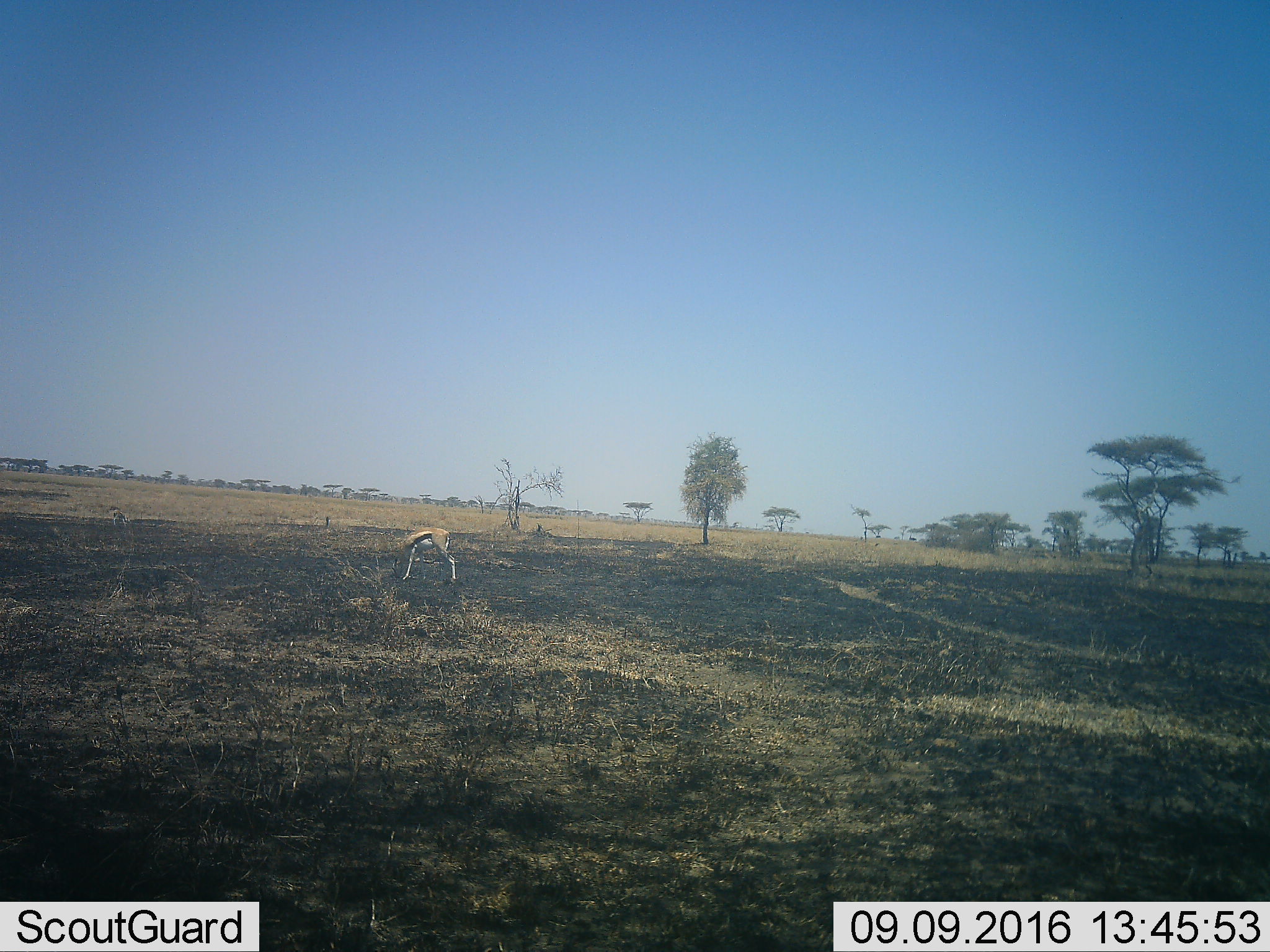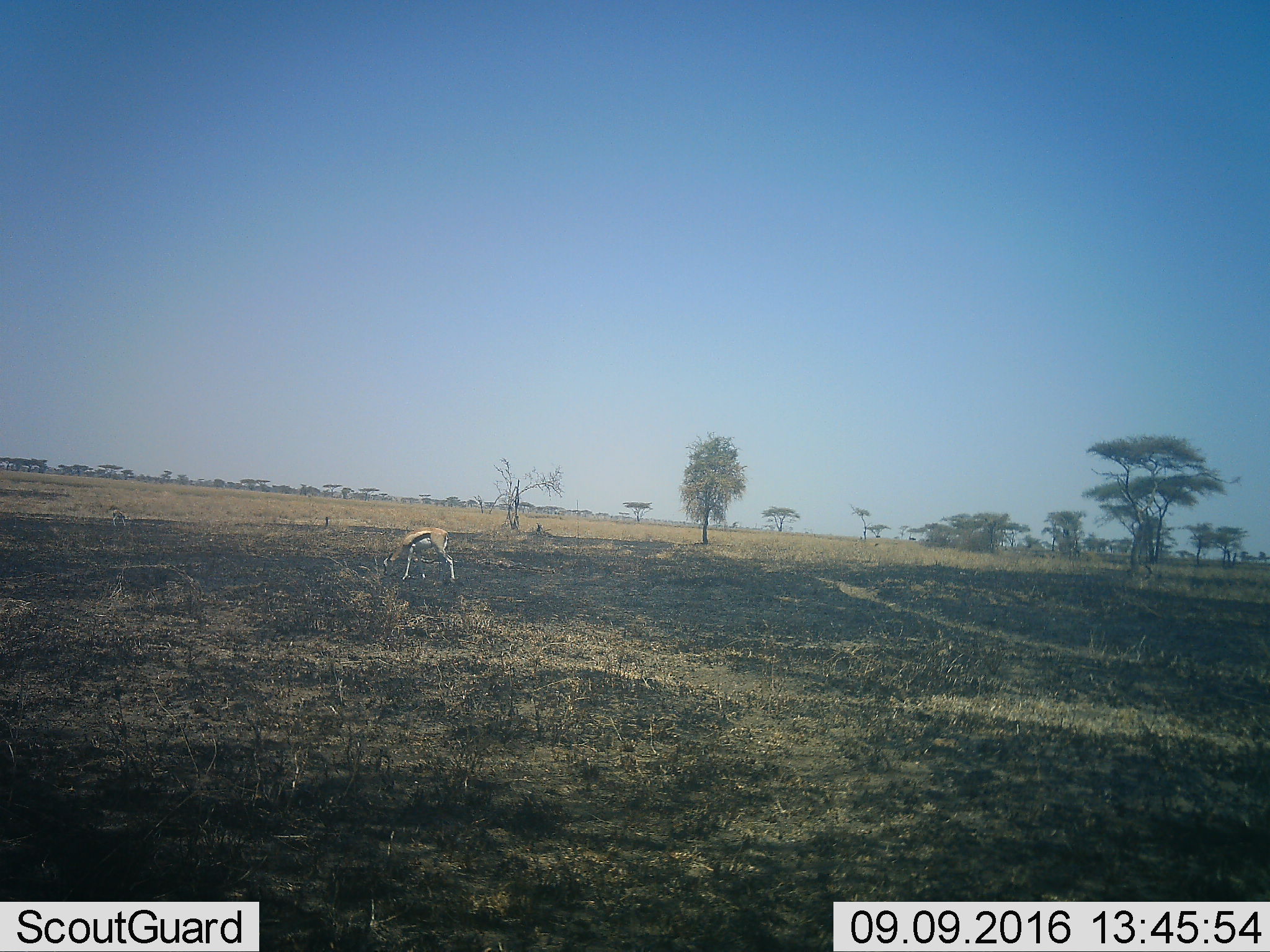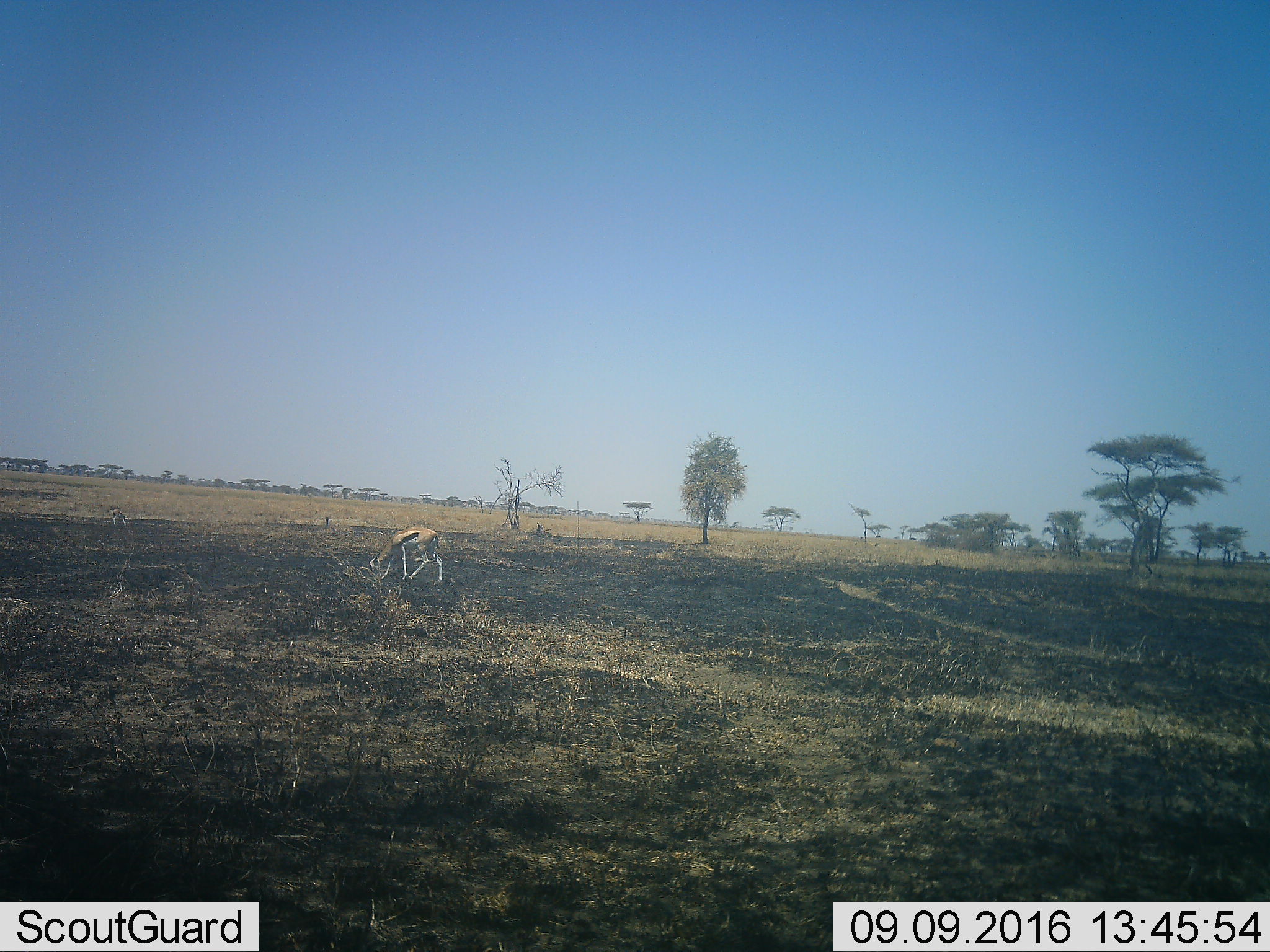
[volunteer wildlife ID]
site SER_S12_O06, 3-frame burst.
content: unidentified animal